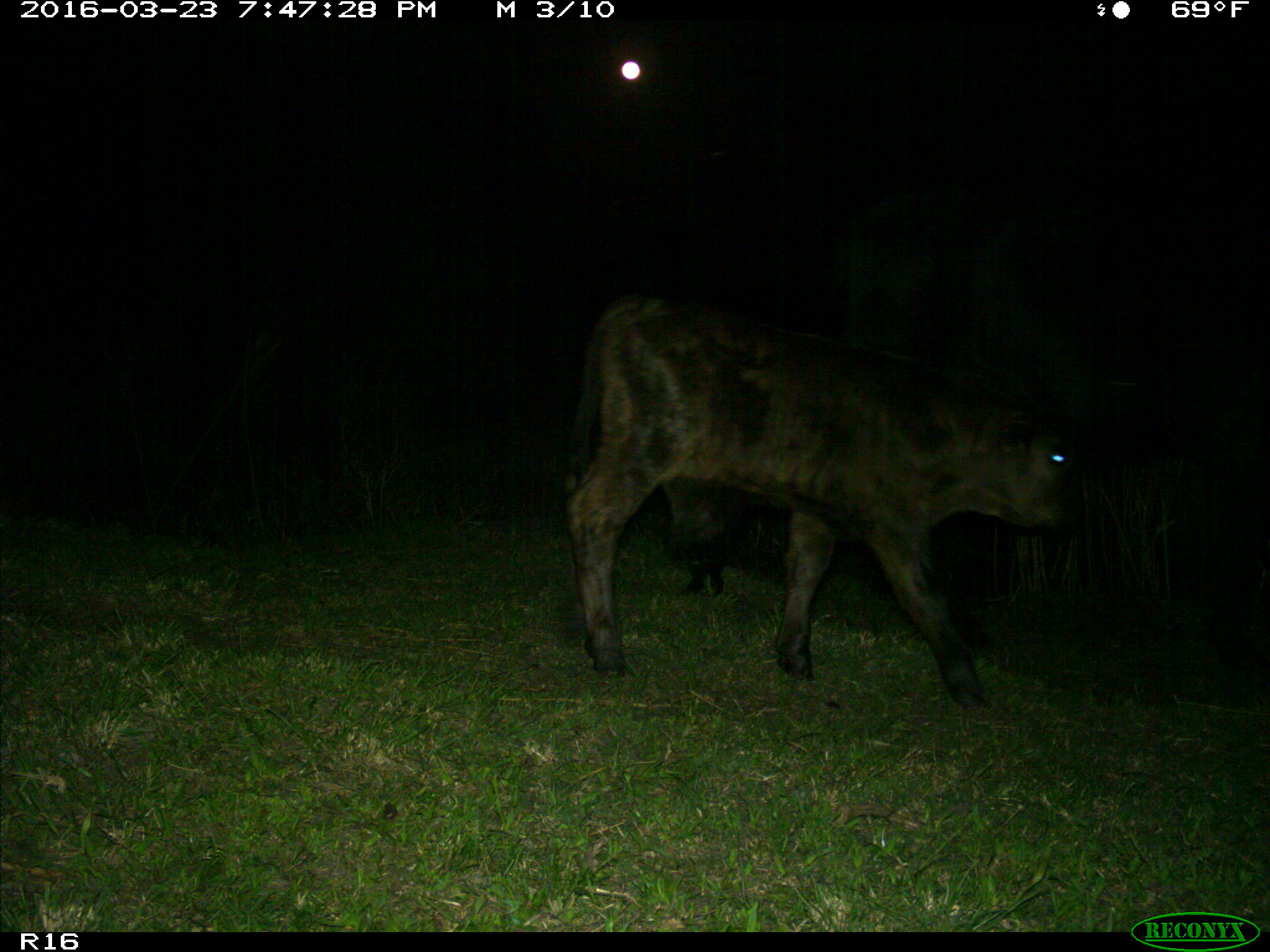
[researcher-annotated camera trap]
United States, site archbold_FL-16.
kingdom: Animalia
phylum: Chordata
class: Mammalia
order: Artiodactyla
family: Bovidae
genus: Bos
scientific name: Bos taurus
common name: domestic cow